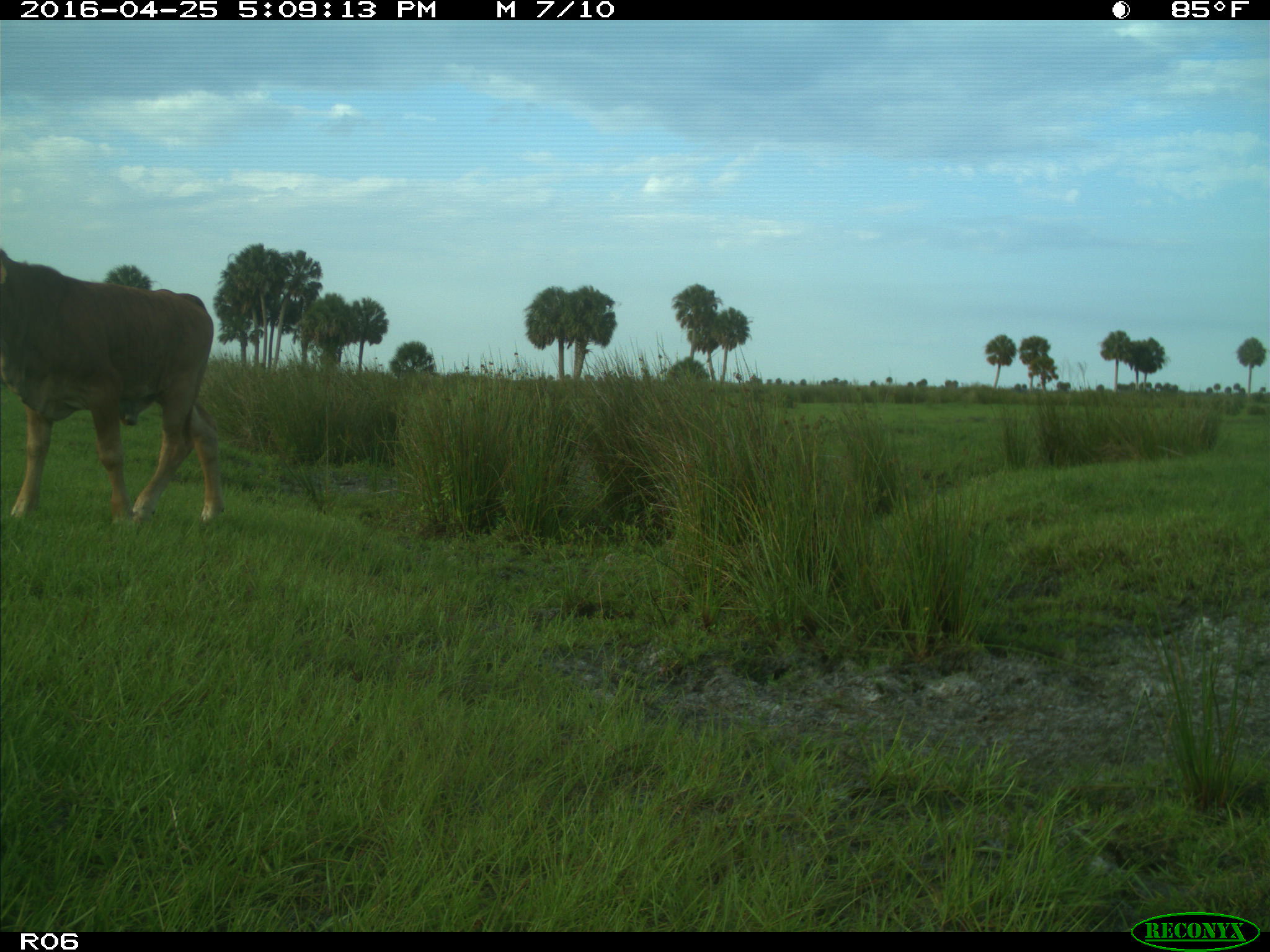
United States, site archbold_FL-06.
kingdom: Animalia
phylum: Chordata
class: Mammalia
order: Artiodactyla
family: Bovidae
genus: Bos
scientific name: Bos taurus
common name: domestic cow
Bos taurus (domestic cow).